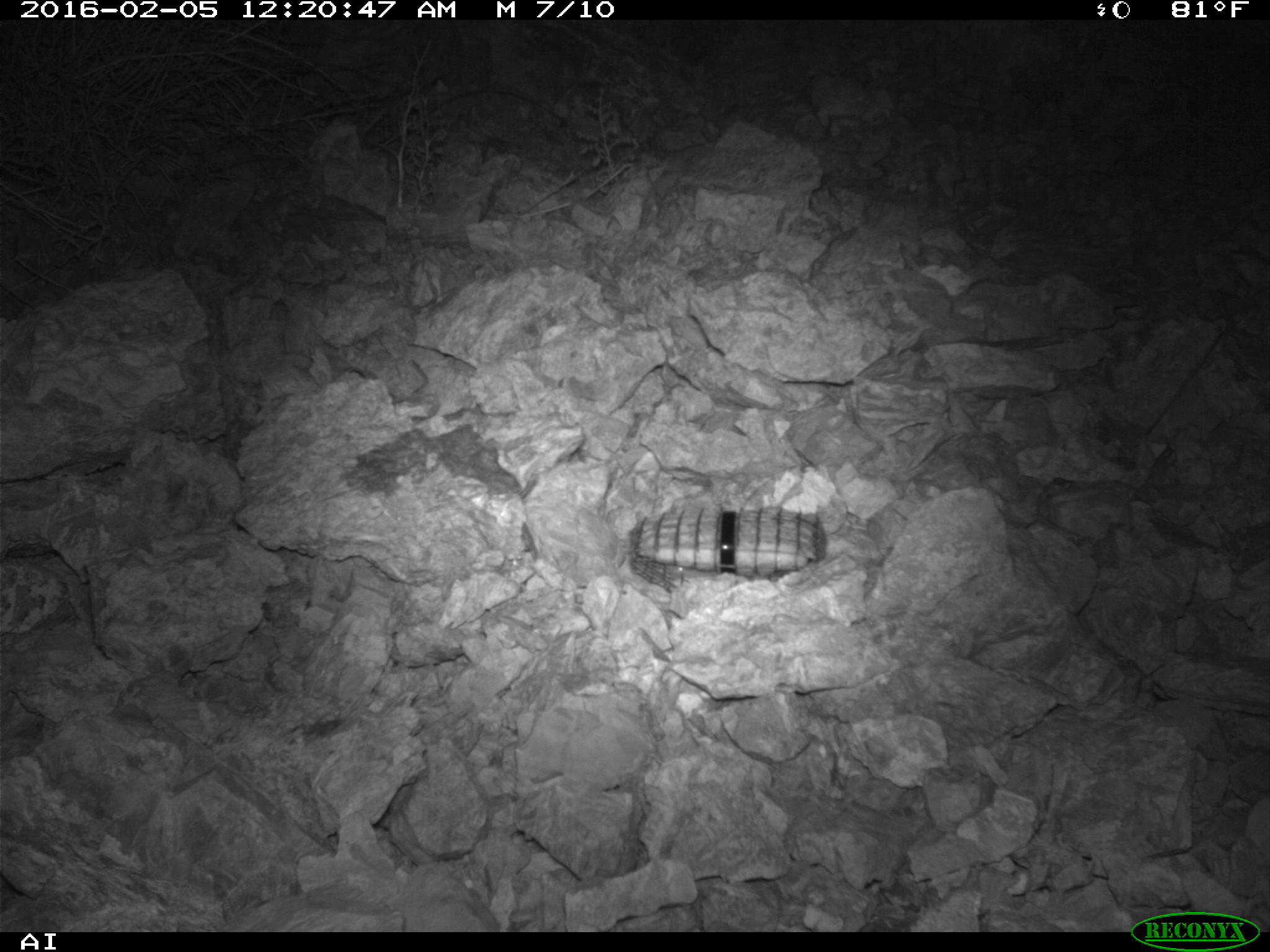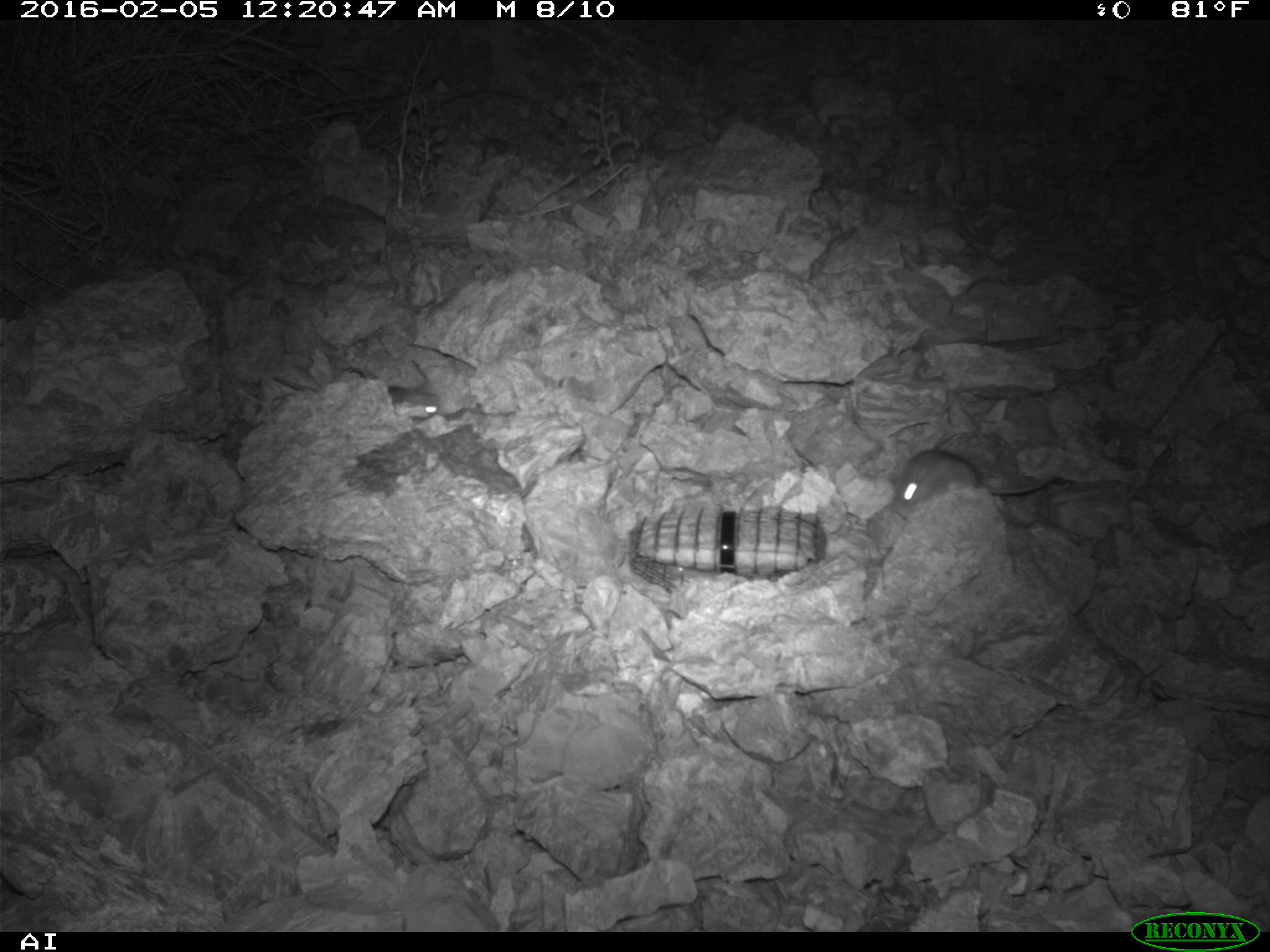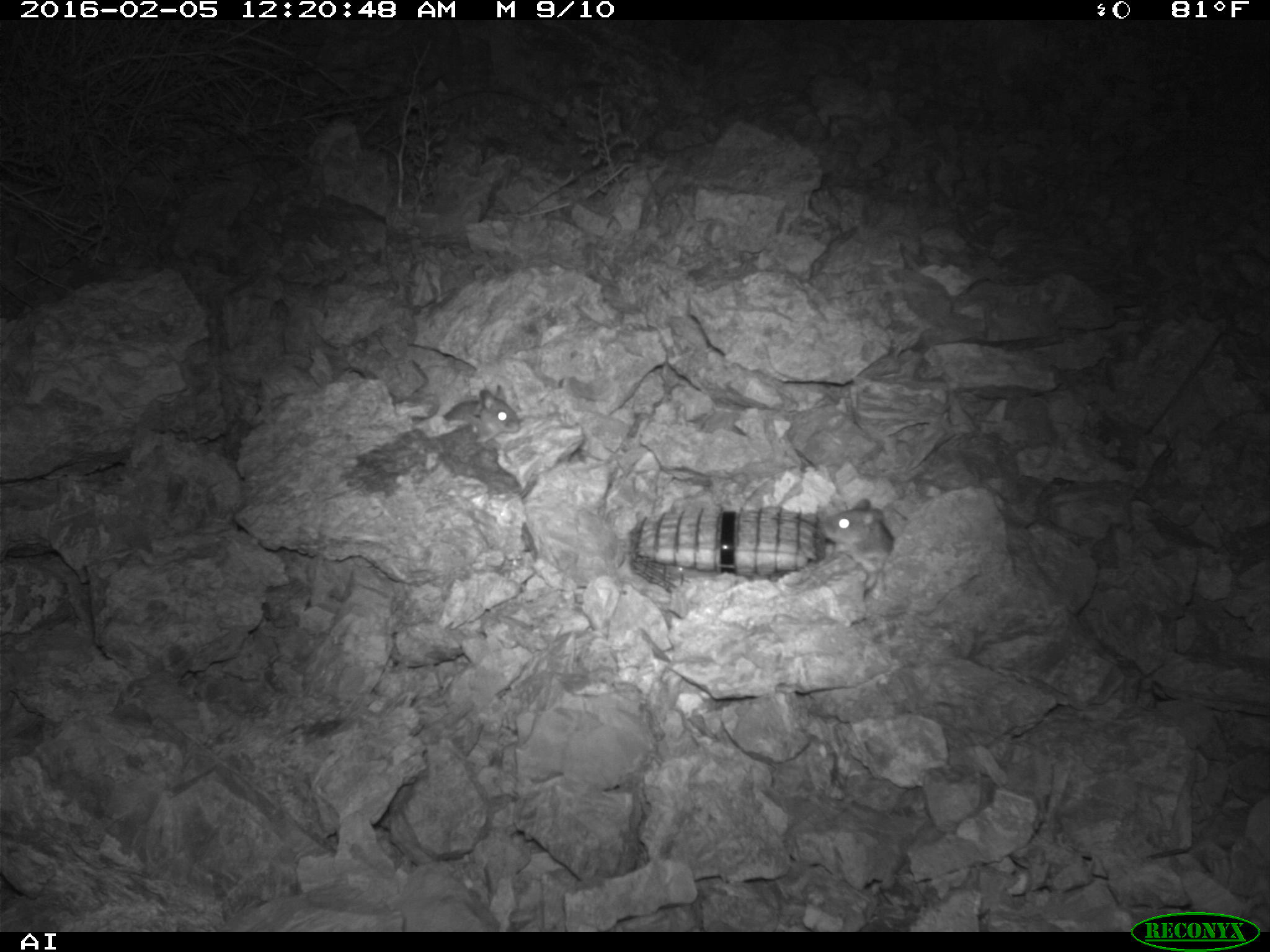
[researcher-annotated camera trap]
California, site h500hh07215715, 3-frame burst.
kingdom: Animalia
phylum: Chordata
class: Mammalia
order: Rodentia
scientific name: Rodentia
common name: rodent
Rodent (Rodentia).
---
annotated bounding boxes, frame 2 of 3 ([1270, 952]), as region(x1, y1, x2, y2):
rodent: region(891, 448, 1055, 507); region(273, 377, 440, 420)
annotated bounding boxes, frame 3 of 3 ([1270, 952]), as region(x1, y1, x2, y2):
rodent: region(824, 498, 897, 597); region(442, 382, 522, 443)